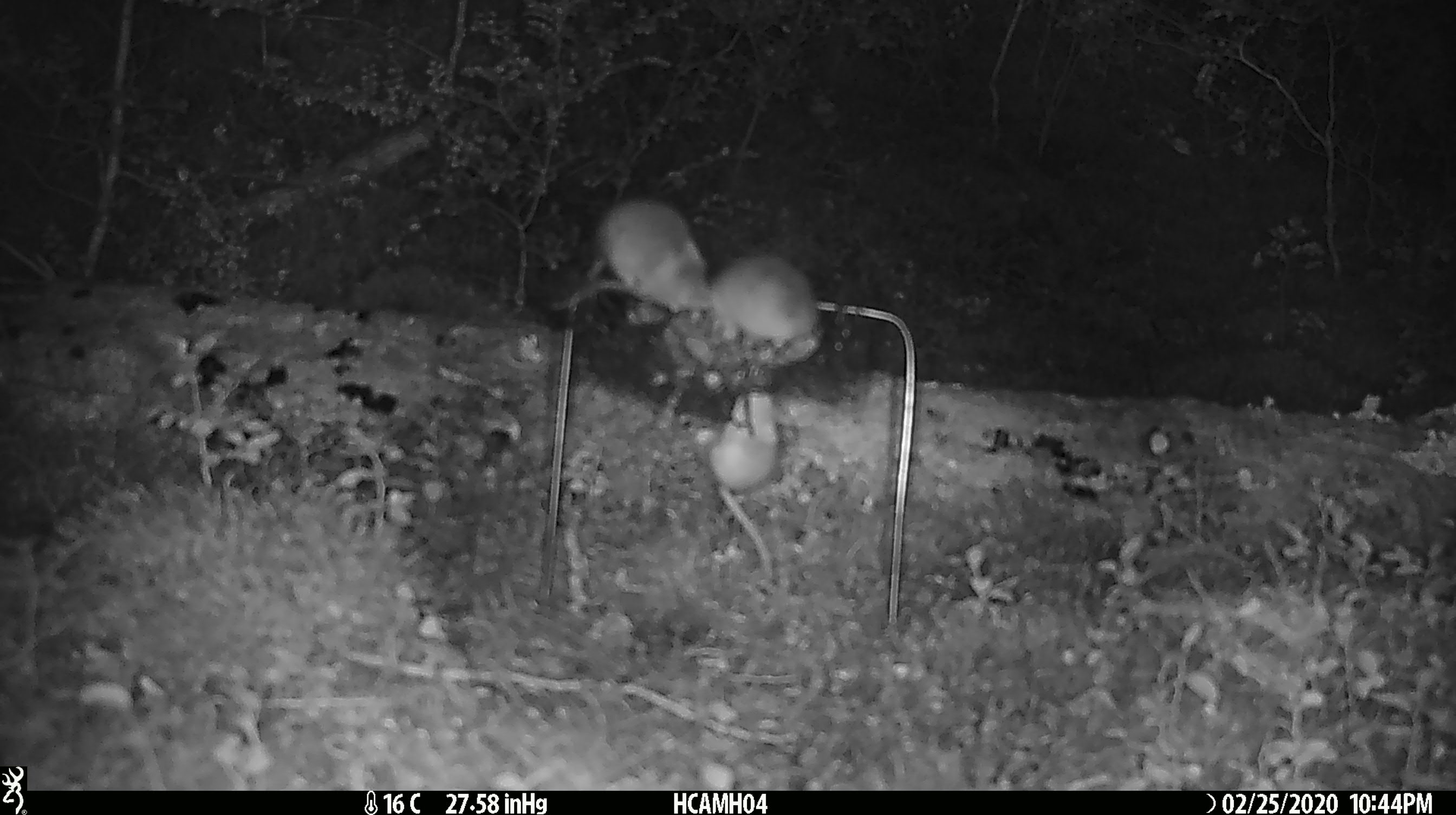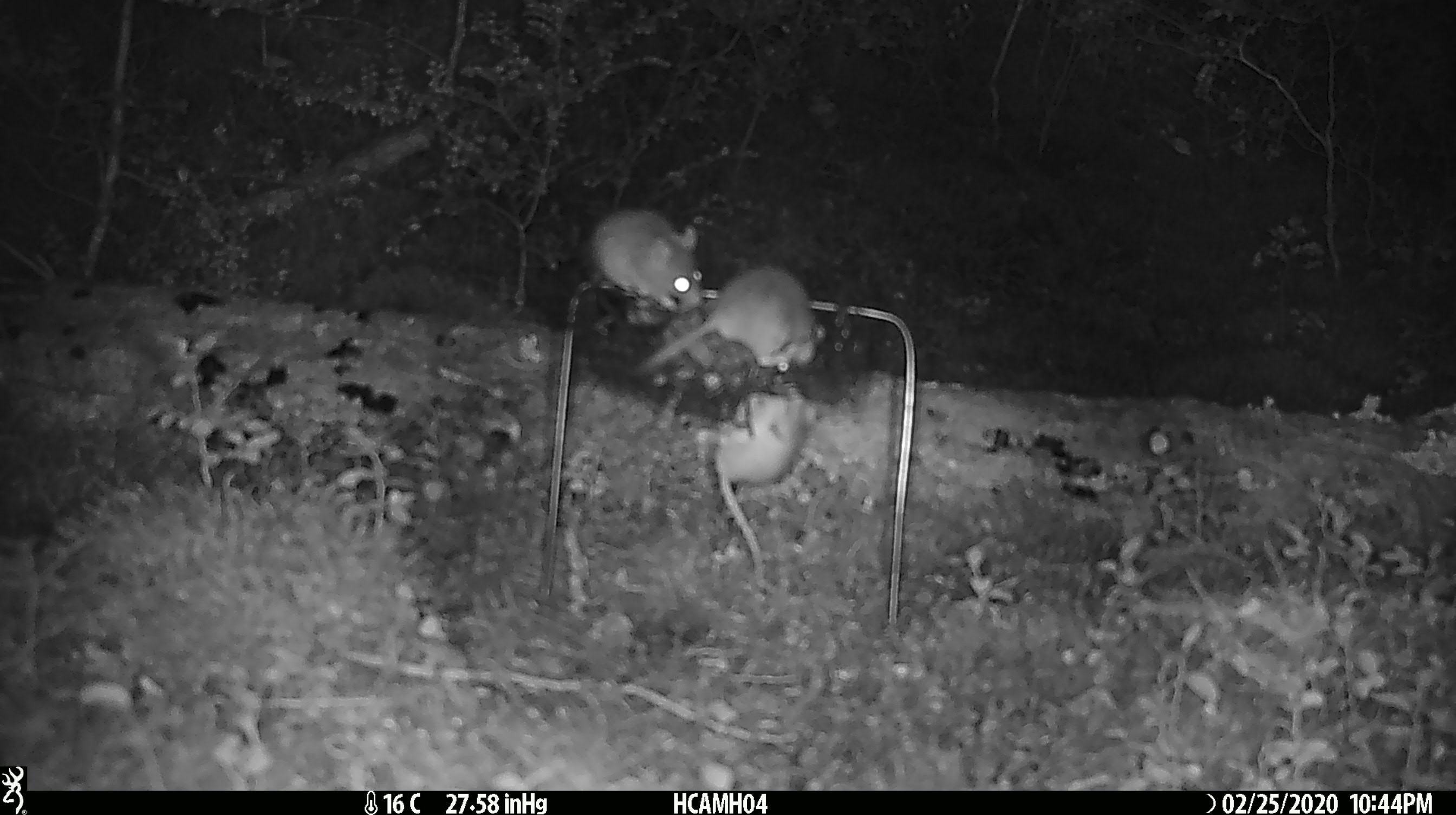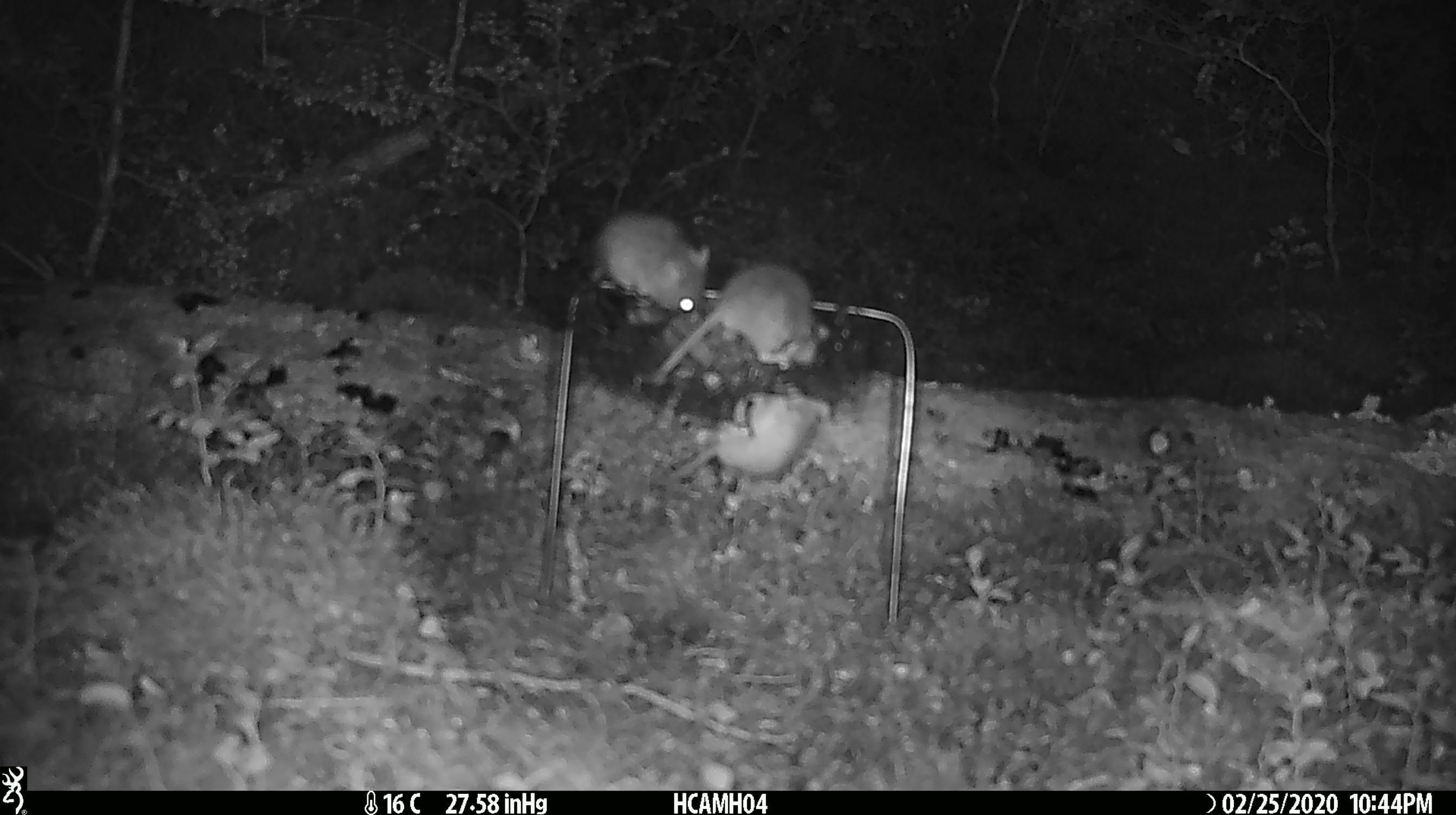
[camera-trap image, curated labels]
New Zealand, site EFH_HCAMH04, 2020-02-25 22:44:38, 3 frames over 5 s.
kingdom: Animalia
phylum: Chordata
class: Mammalia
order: Rodentia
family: Muridae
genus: Mus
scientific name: Mus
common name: mouse